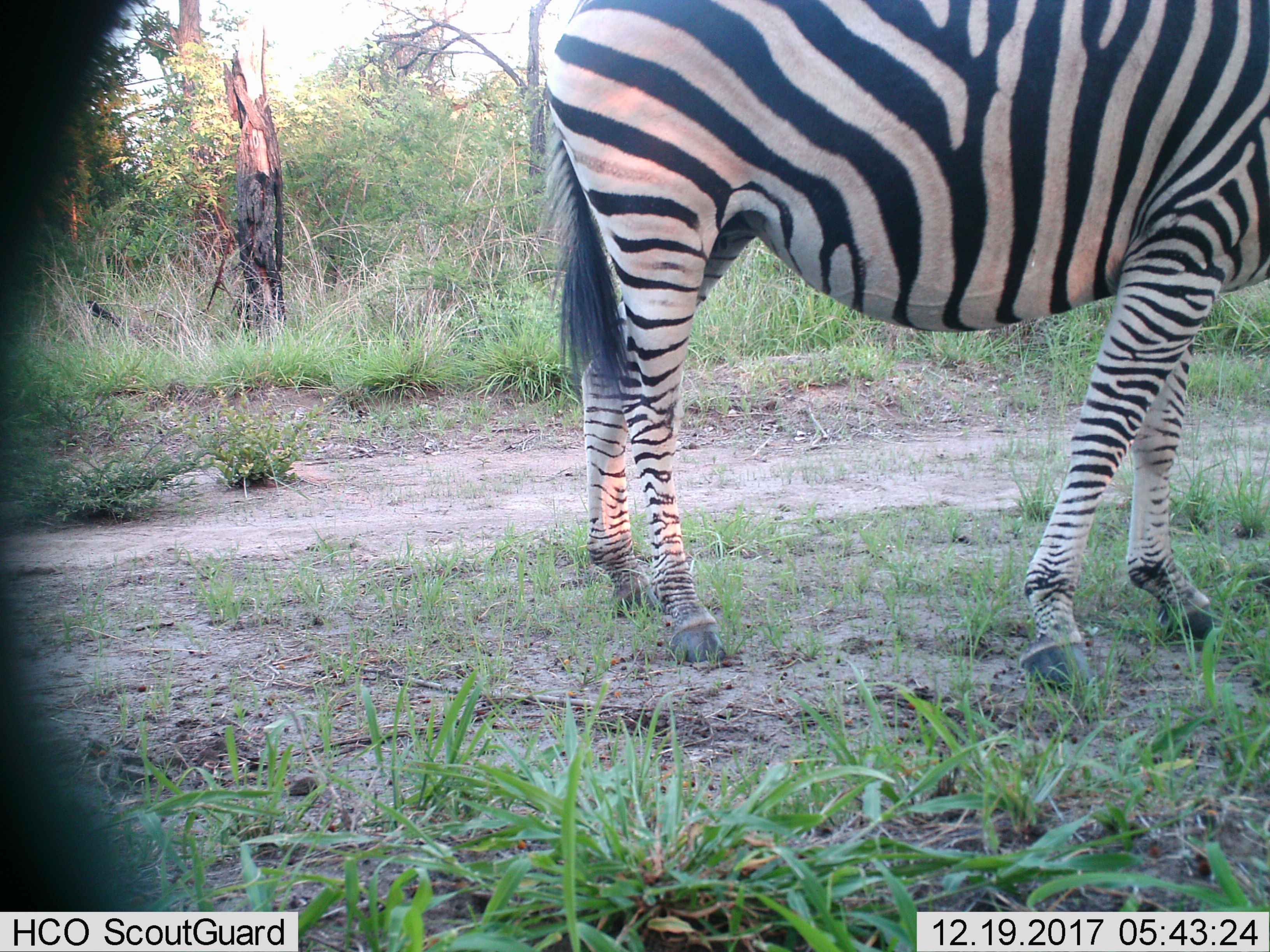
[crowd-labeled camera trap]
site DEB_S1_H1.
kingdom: Animalia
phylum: Chordata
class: Mammalia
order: Perissodactyla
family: Equidae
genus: Equus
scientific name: Equus quagga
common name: plains zebra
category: zebraplains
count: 1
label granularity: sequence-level